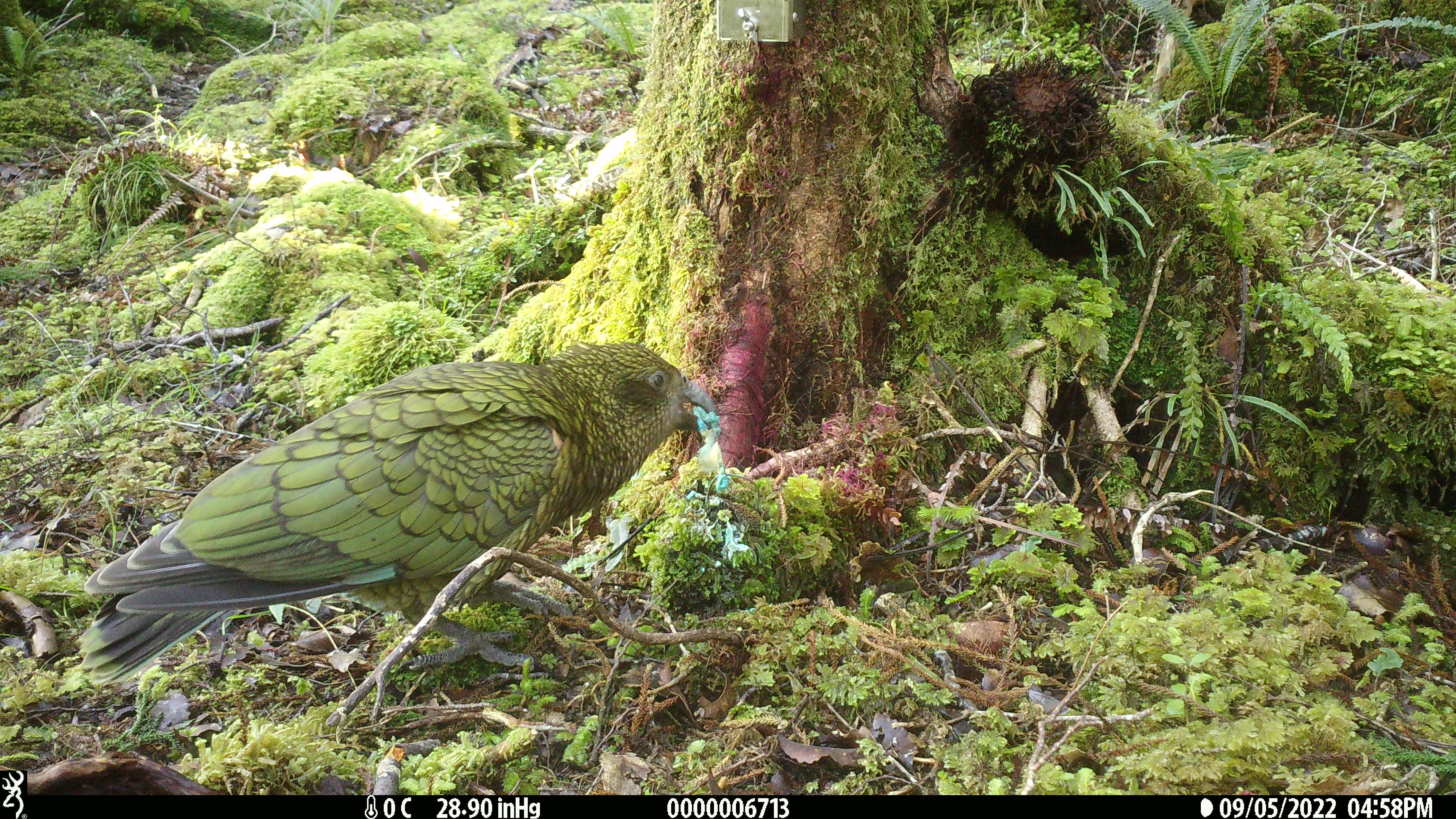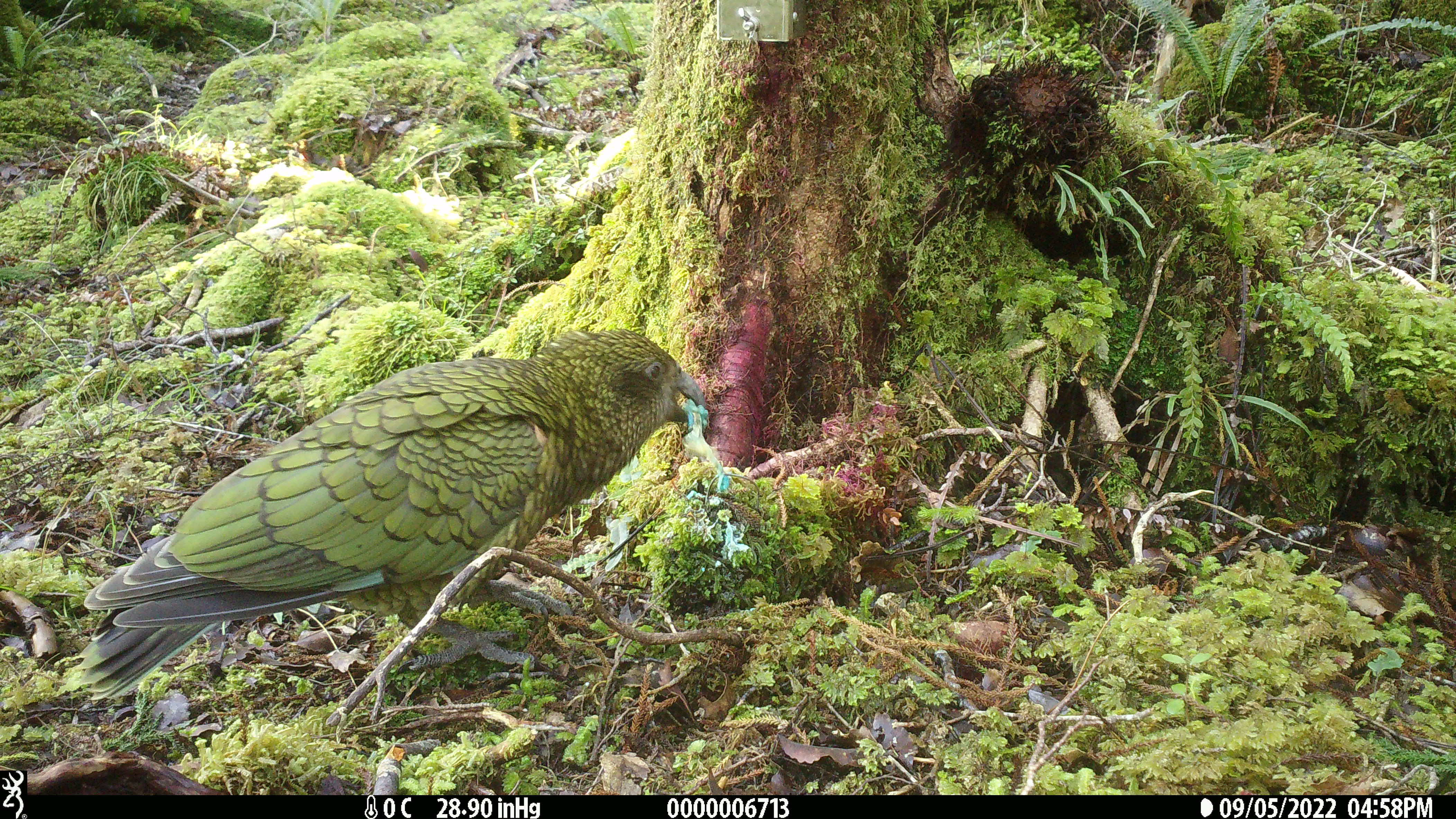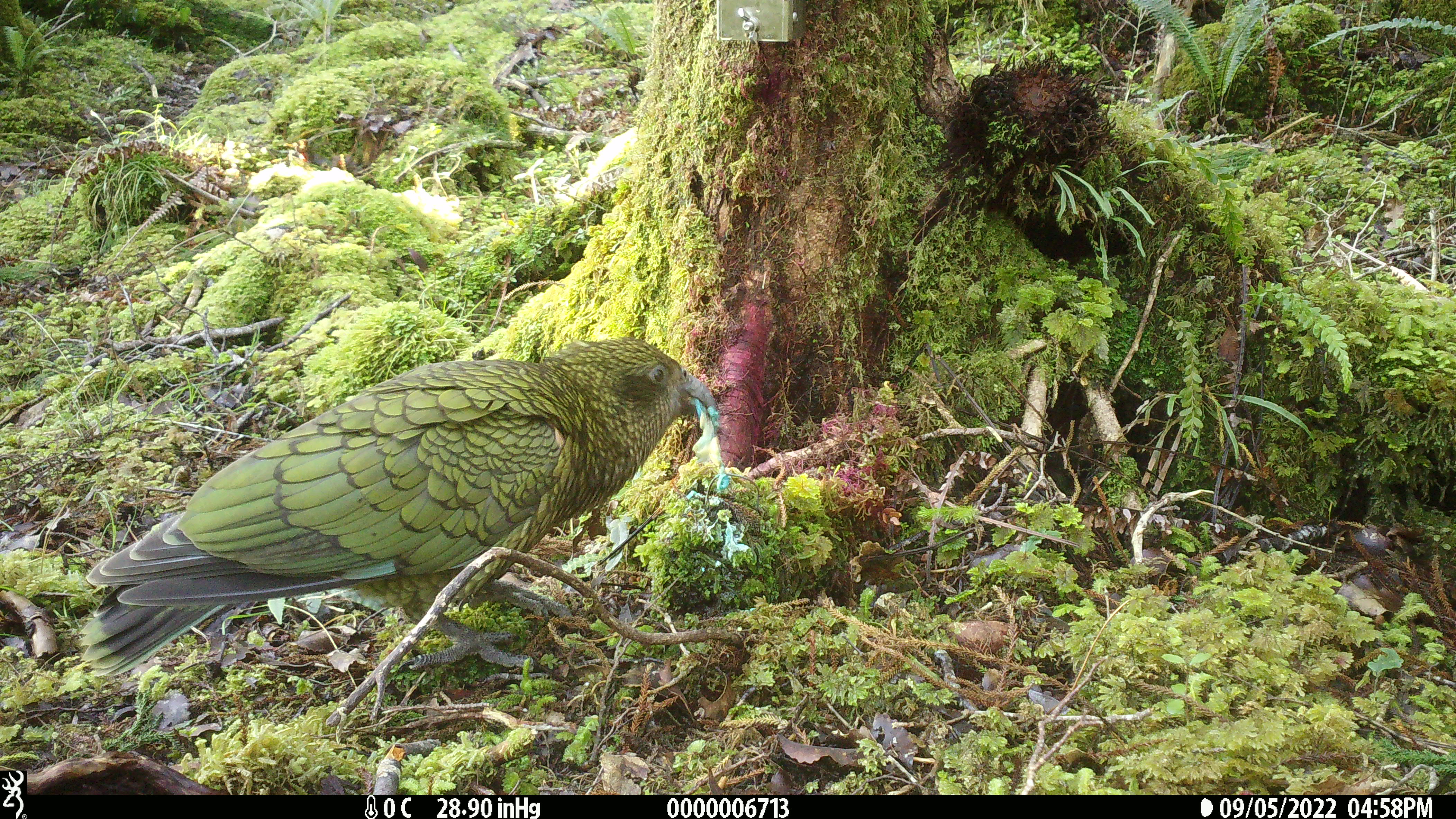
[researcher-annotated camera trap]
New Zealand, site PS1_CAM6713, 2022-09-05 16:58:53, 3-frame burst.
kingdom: Animalia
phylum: Chordata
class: Aves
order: Psittaciformes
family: Strigopidae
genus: Nestor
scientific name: Nestor notabilis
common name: kea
Kea (Nestor notabilis).